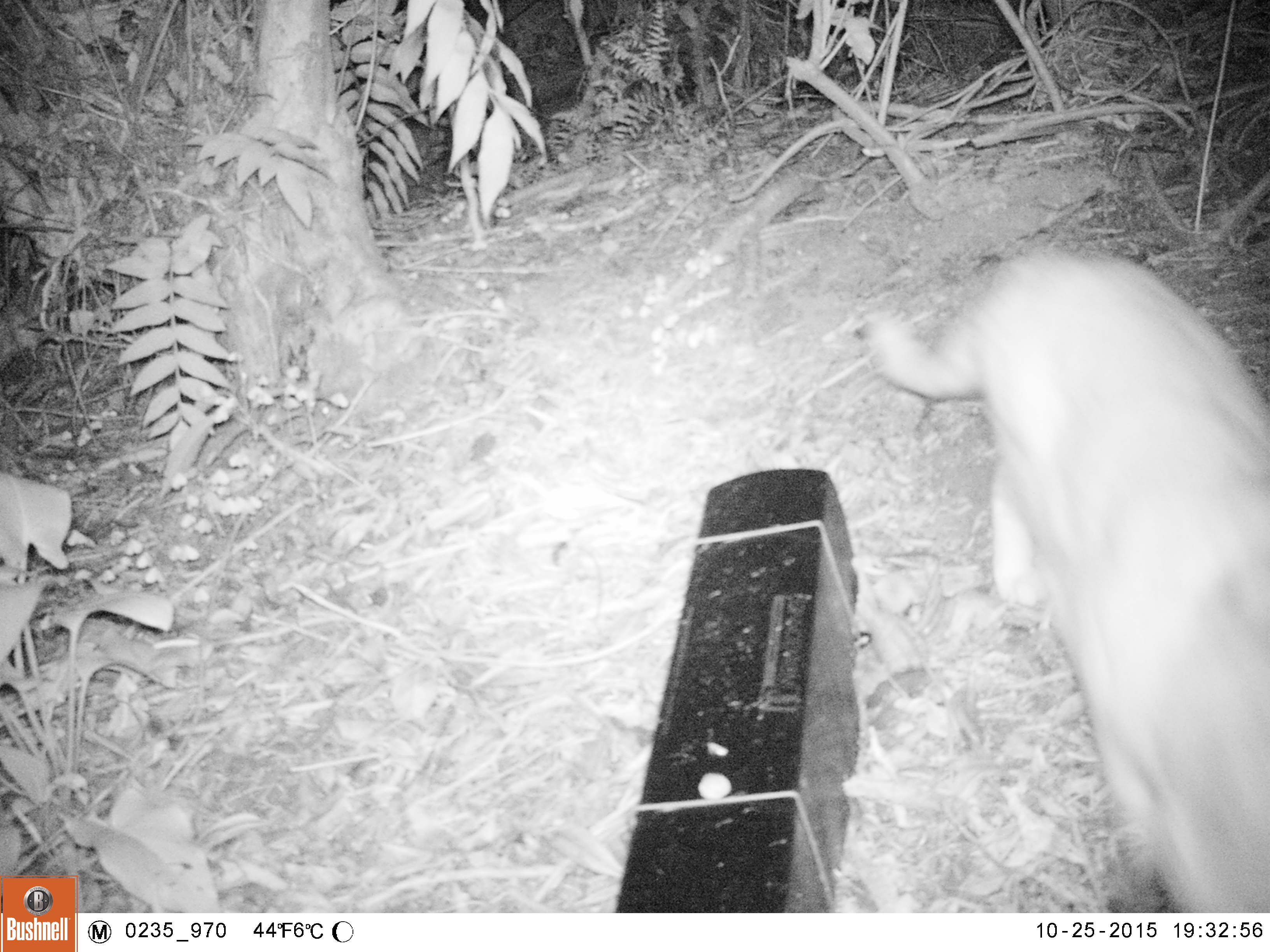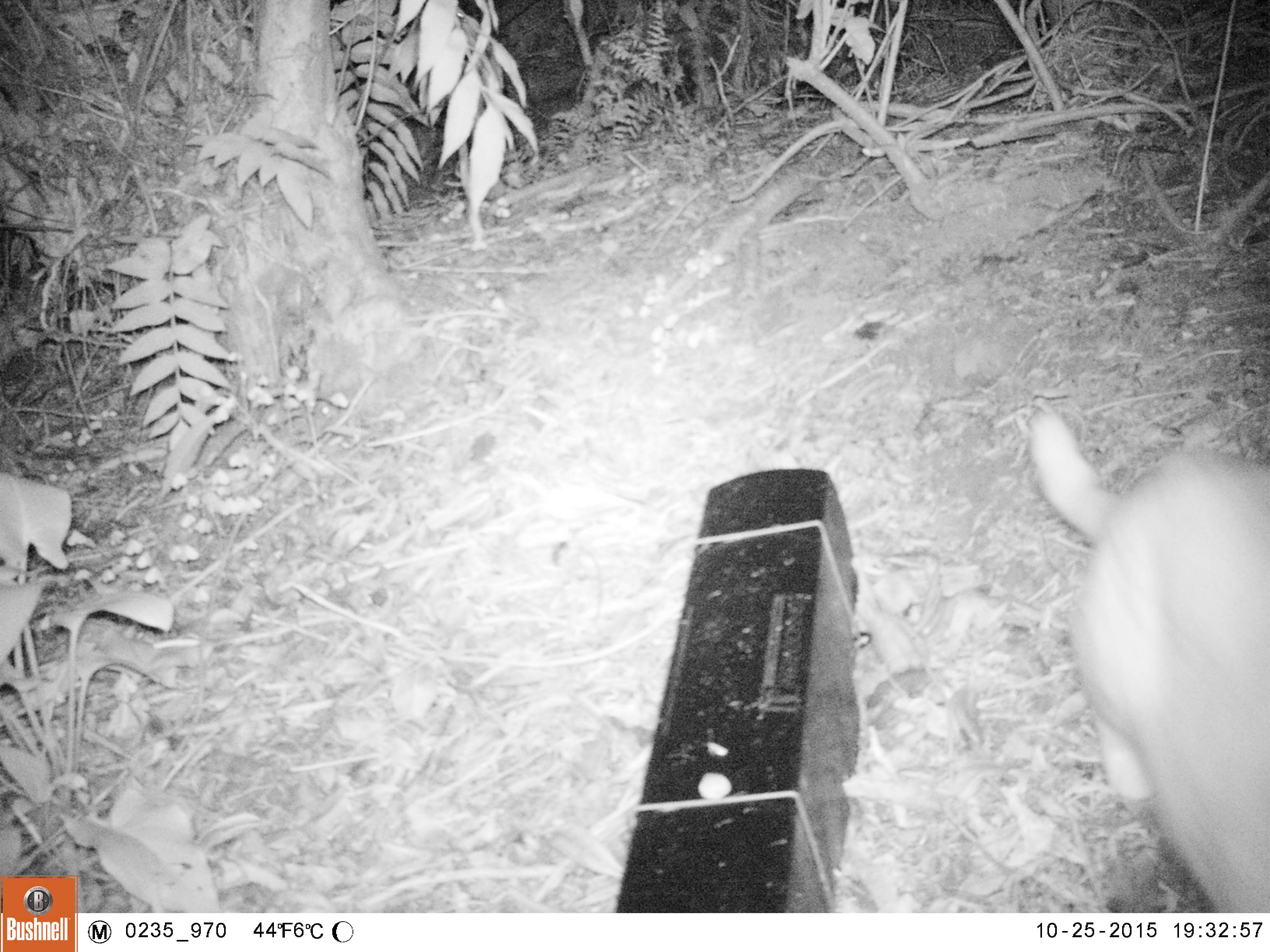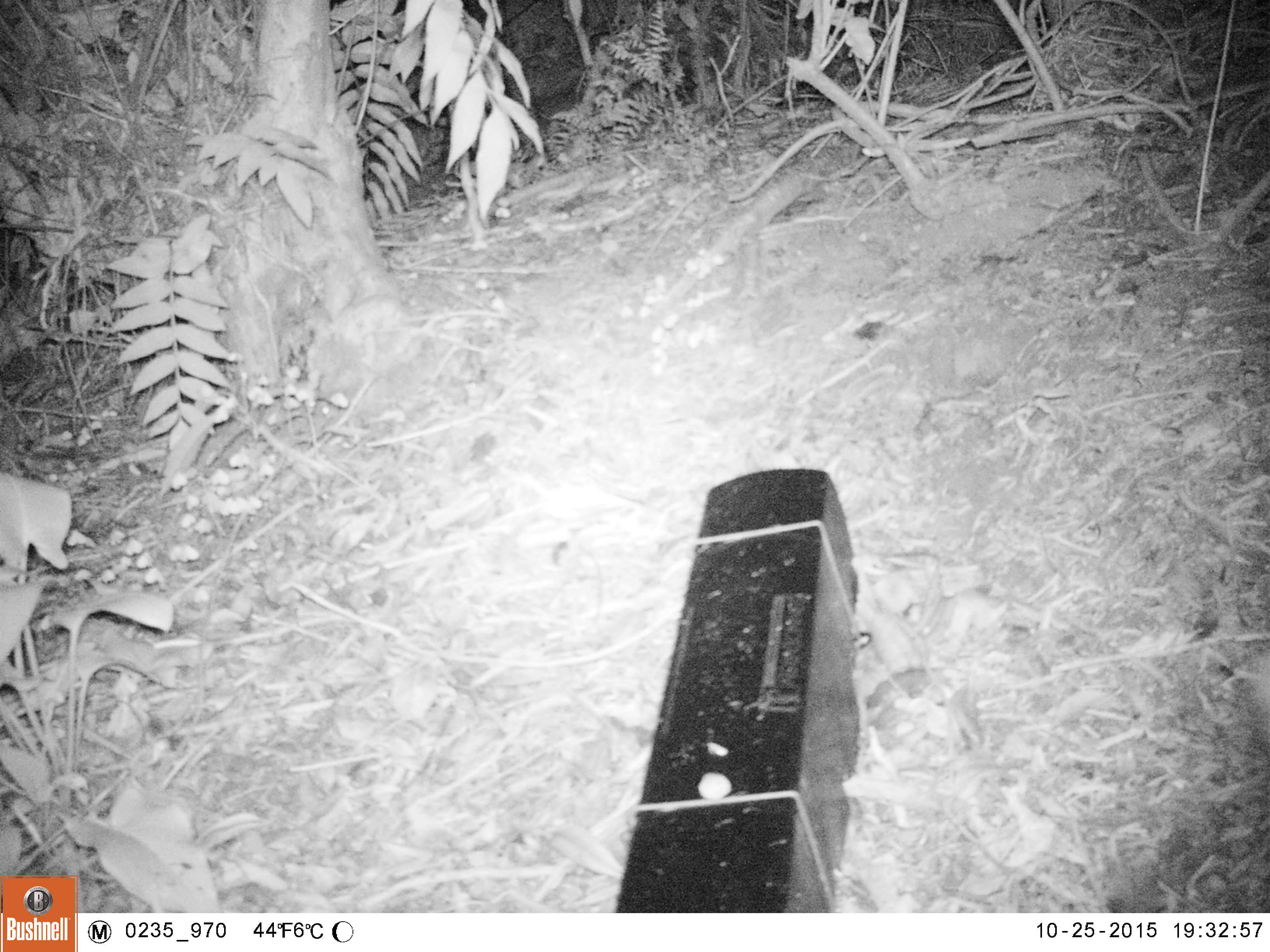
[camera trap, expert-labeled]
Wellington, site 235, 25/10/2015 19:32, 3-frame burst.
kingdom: Animalia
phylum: Chordata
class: Mammalia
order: Carnivora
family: Felidae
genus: Felis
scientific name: Felis catus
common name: cat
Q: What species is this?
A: Cat (Felis catus).